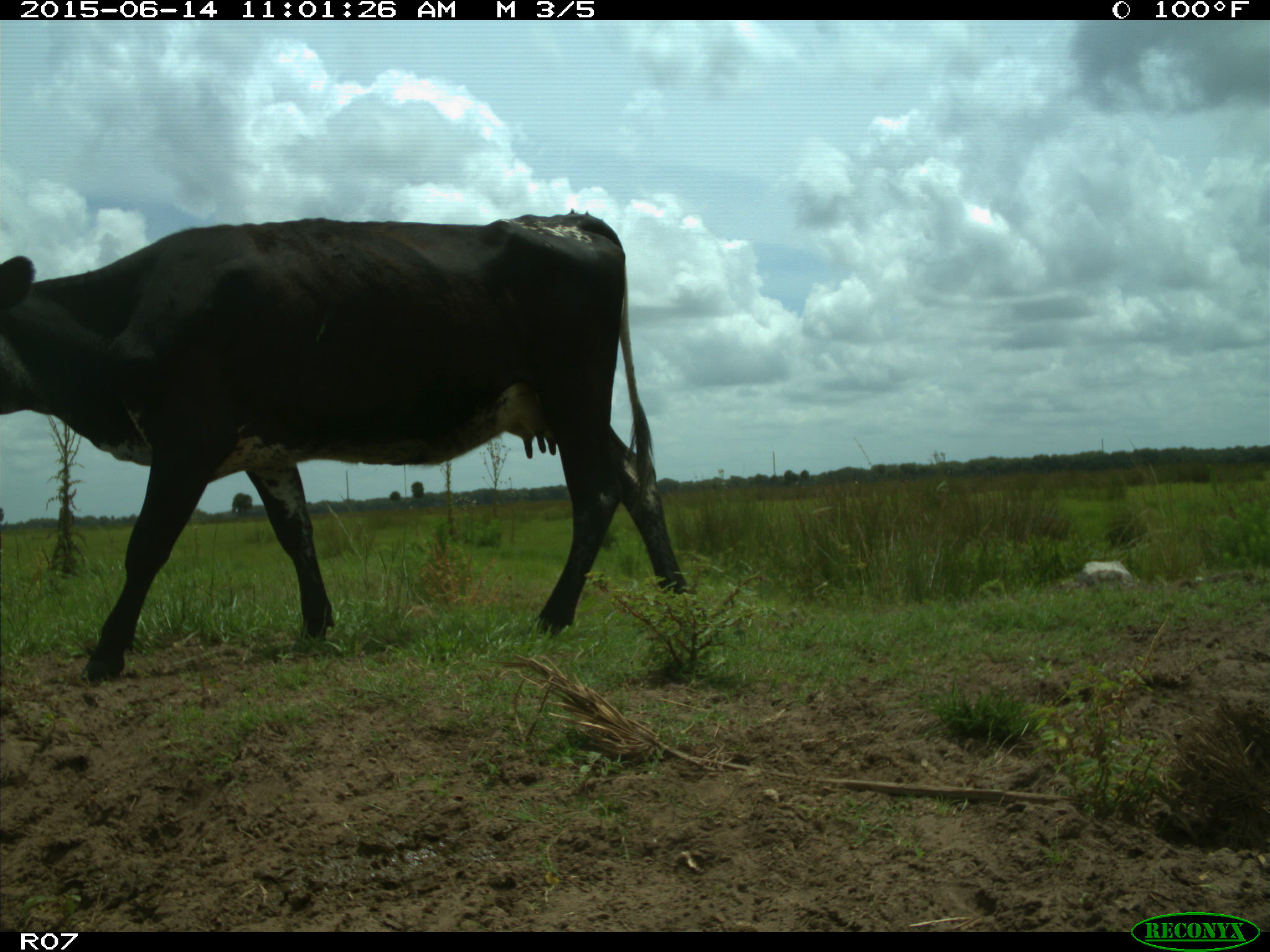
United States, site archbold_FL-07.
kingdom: Animalia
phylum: Chordata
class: Mammalia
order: Artiodactyla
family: Bovidae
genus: Bos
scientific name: Bos taurus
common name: domestic cow